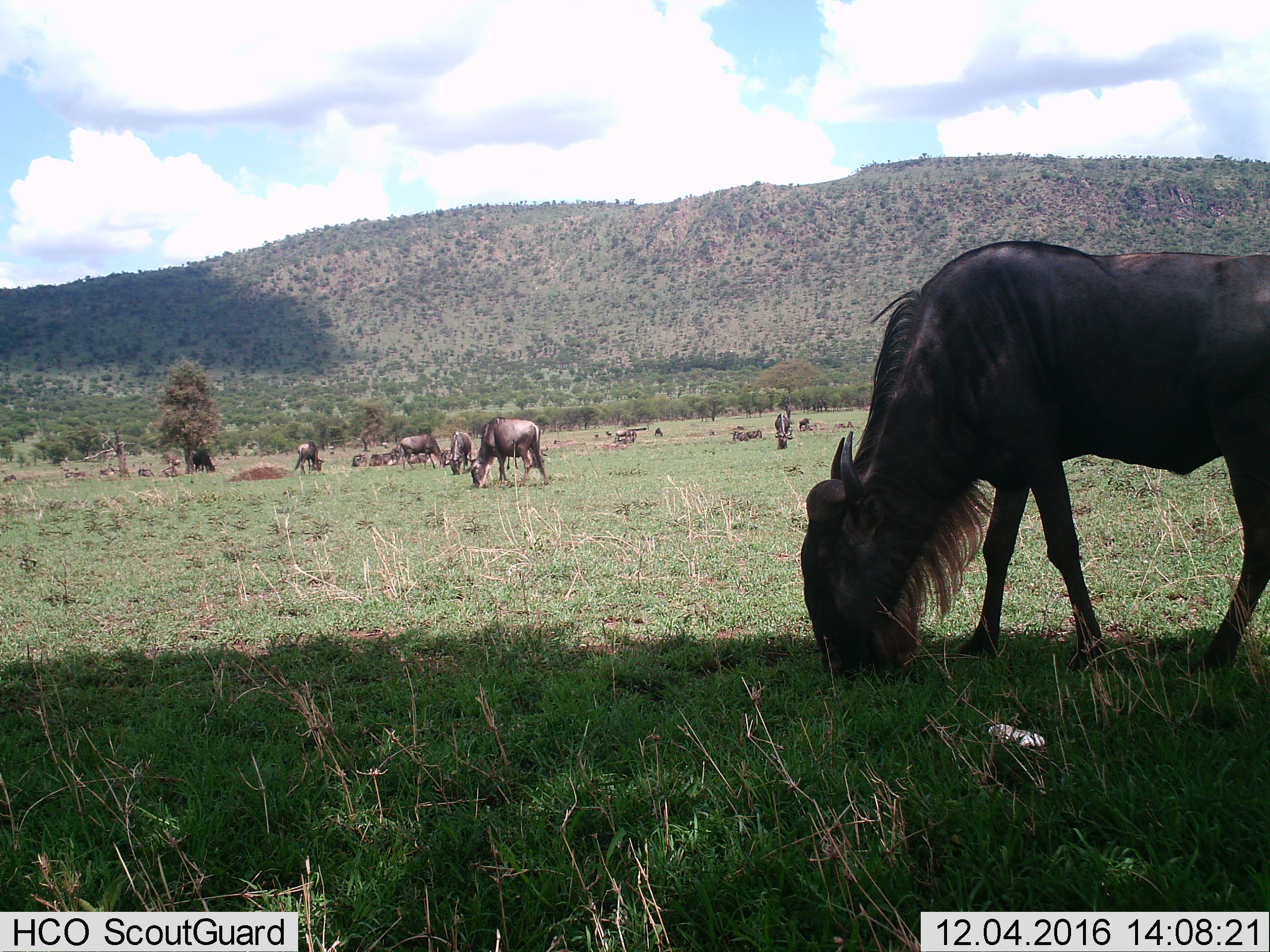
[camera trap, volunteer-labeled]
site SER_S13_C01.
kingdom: Animalia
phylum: Chordata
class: Mammalia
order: Artiodactyla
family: Bovidae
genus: Connochaetes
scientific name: Connochaetes taurinus taurinus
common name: blue wildebeest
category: wildebeestblue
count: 11-50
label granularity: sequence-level